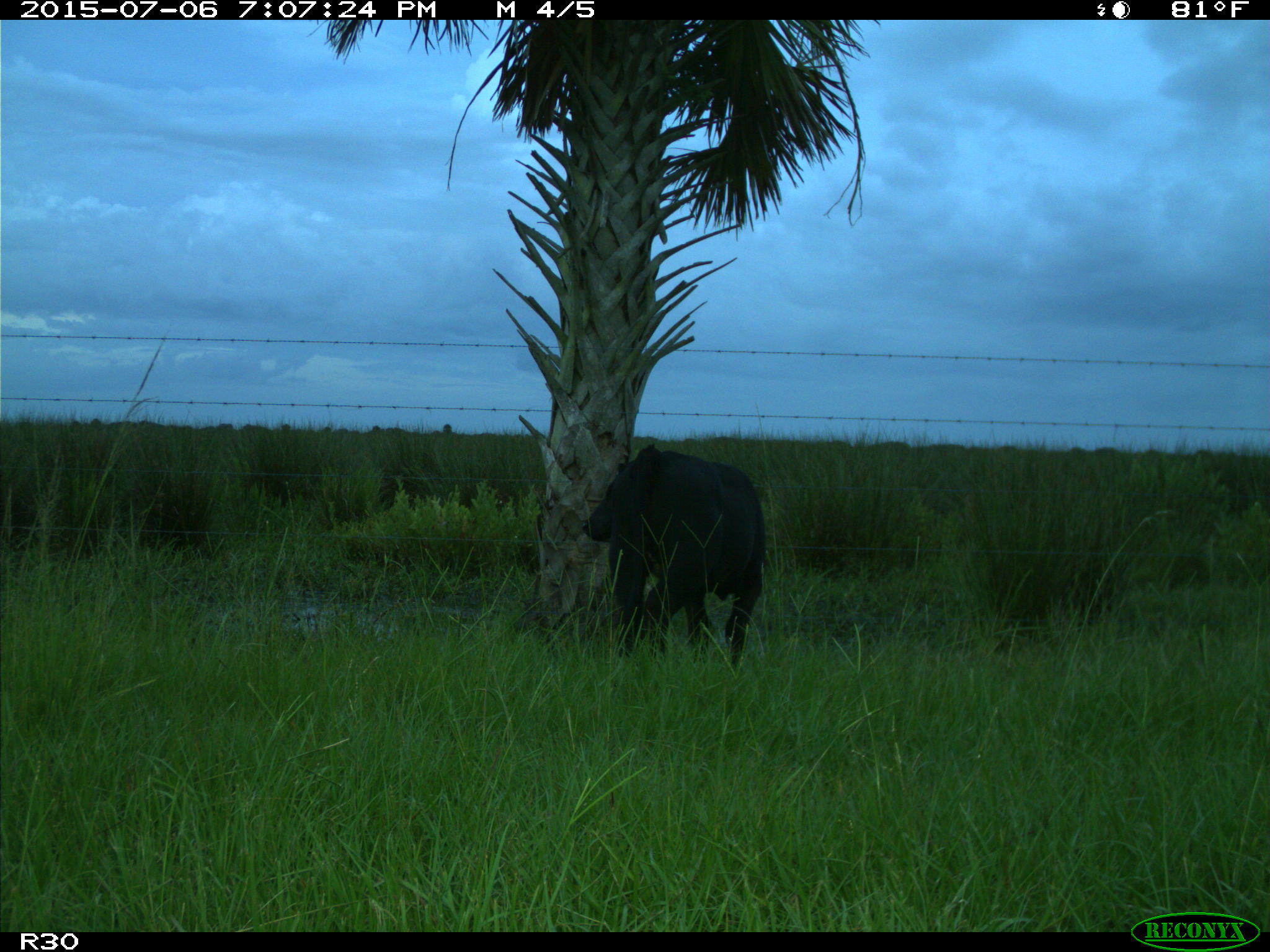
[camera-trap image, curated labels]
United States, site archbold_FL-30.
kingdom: Animalia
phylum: Chordata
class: Mammalia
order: Artiodactyla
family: Bovidae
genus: Bos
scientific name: Bos taurus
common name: domestic cow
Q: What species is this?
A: Bos taurus (domestic cow).